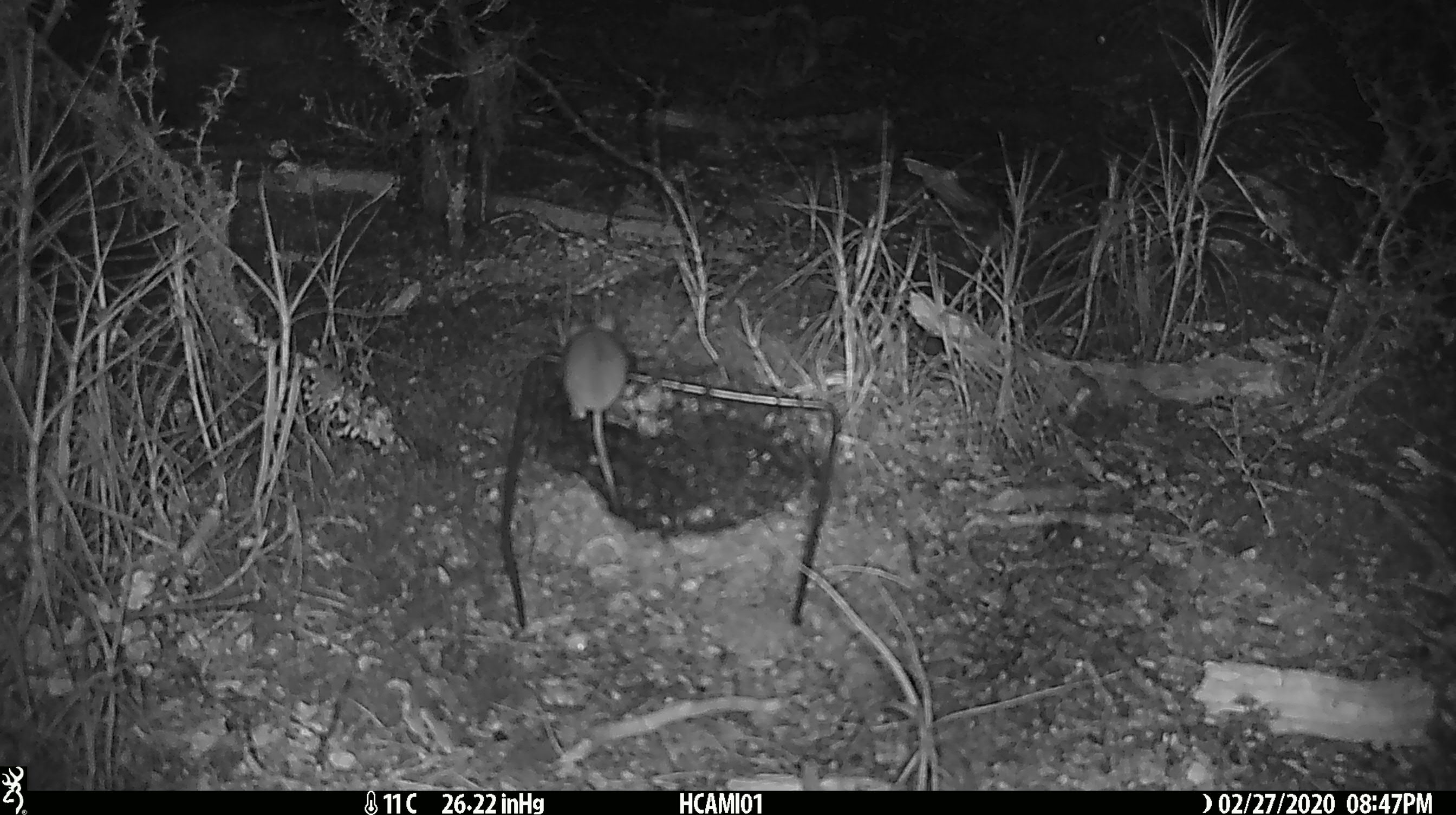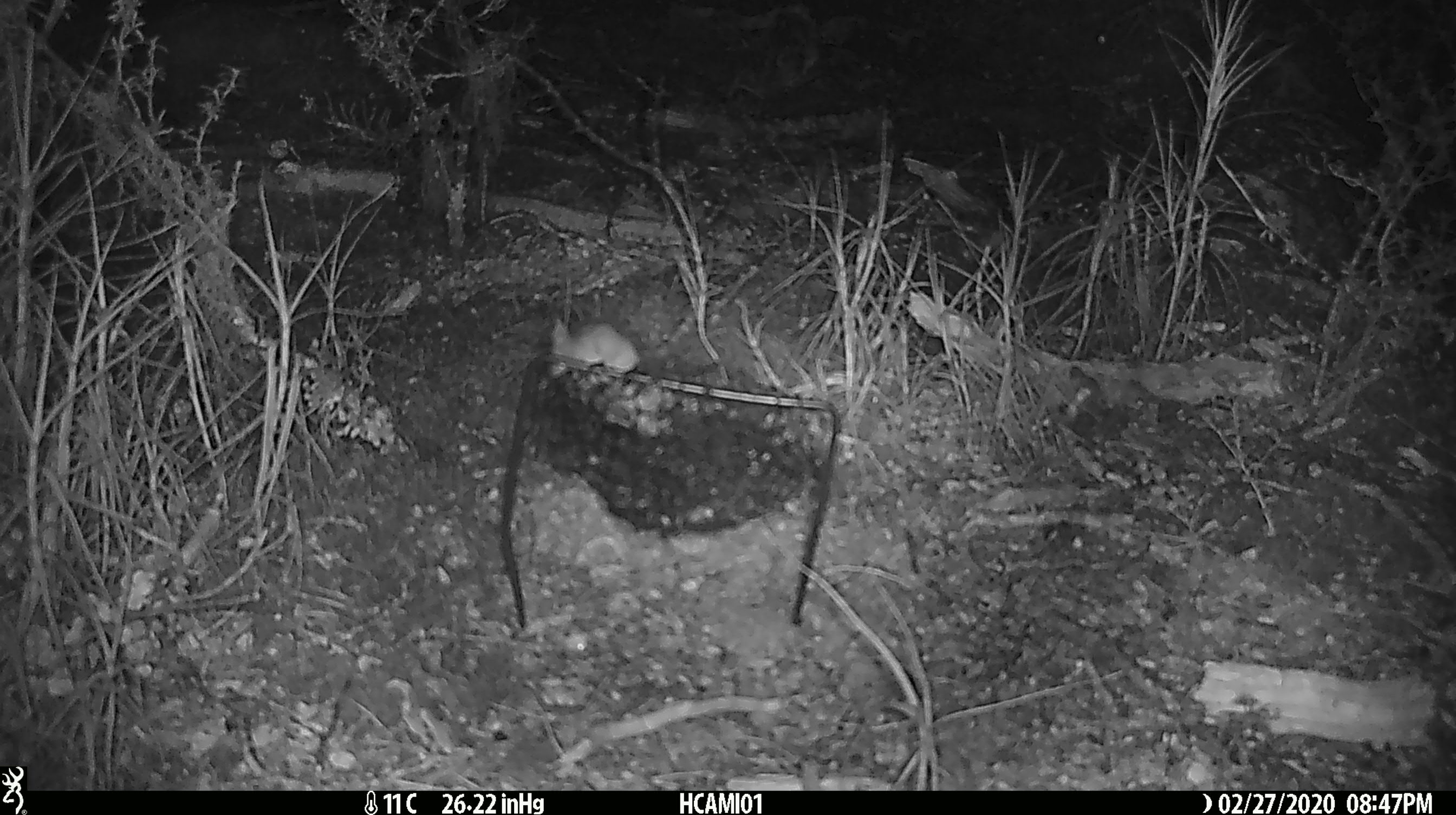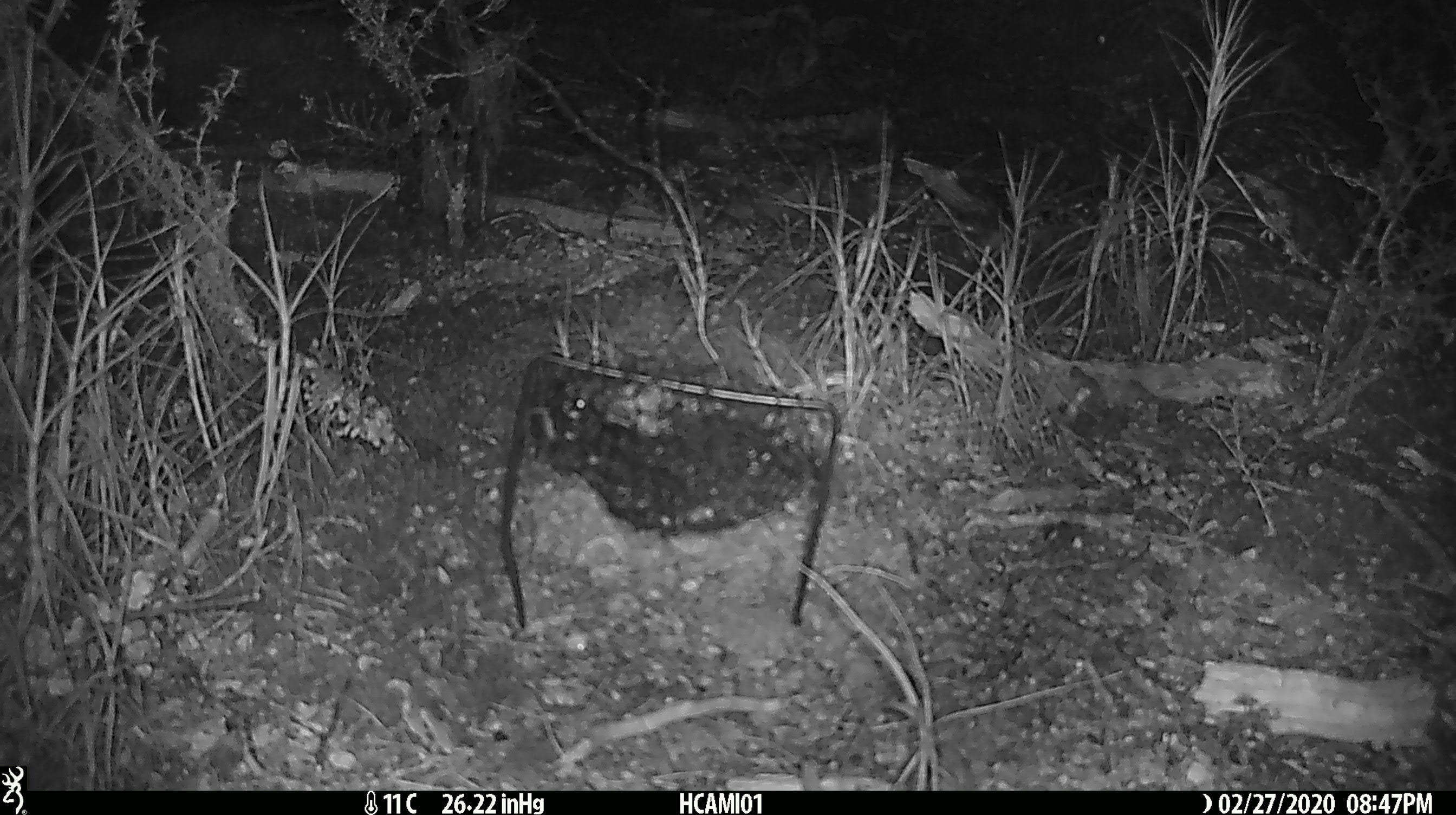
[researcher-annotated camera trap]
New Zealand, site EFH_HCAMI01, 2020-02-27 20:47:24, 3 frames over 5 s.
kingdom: Animalia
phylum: Chordata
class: Mammalia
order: Rodentia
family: Muridae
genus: Mus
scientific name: Mus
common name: mouse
Mouse (Mus).